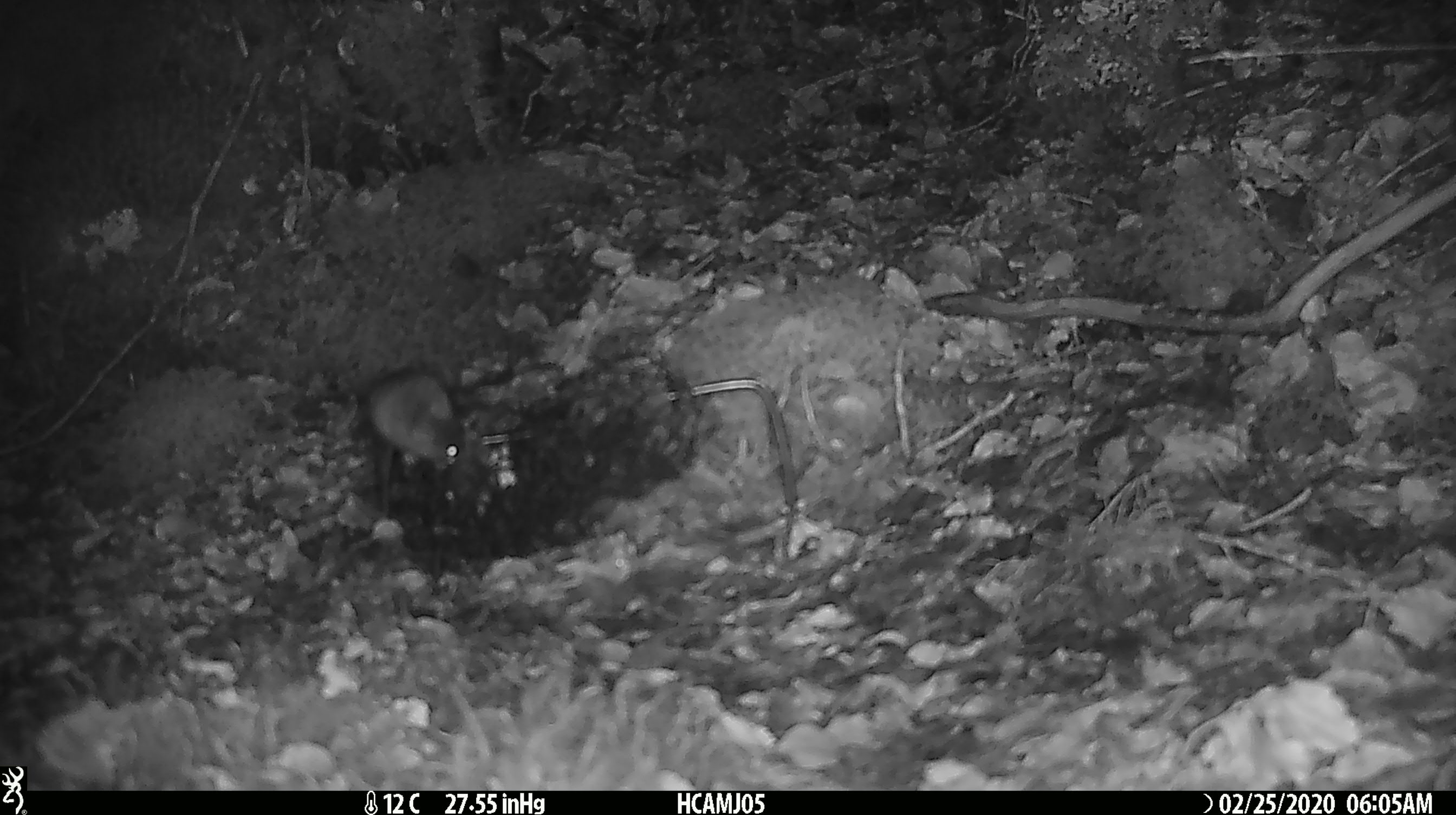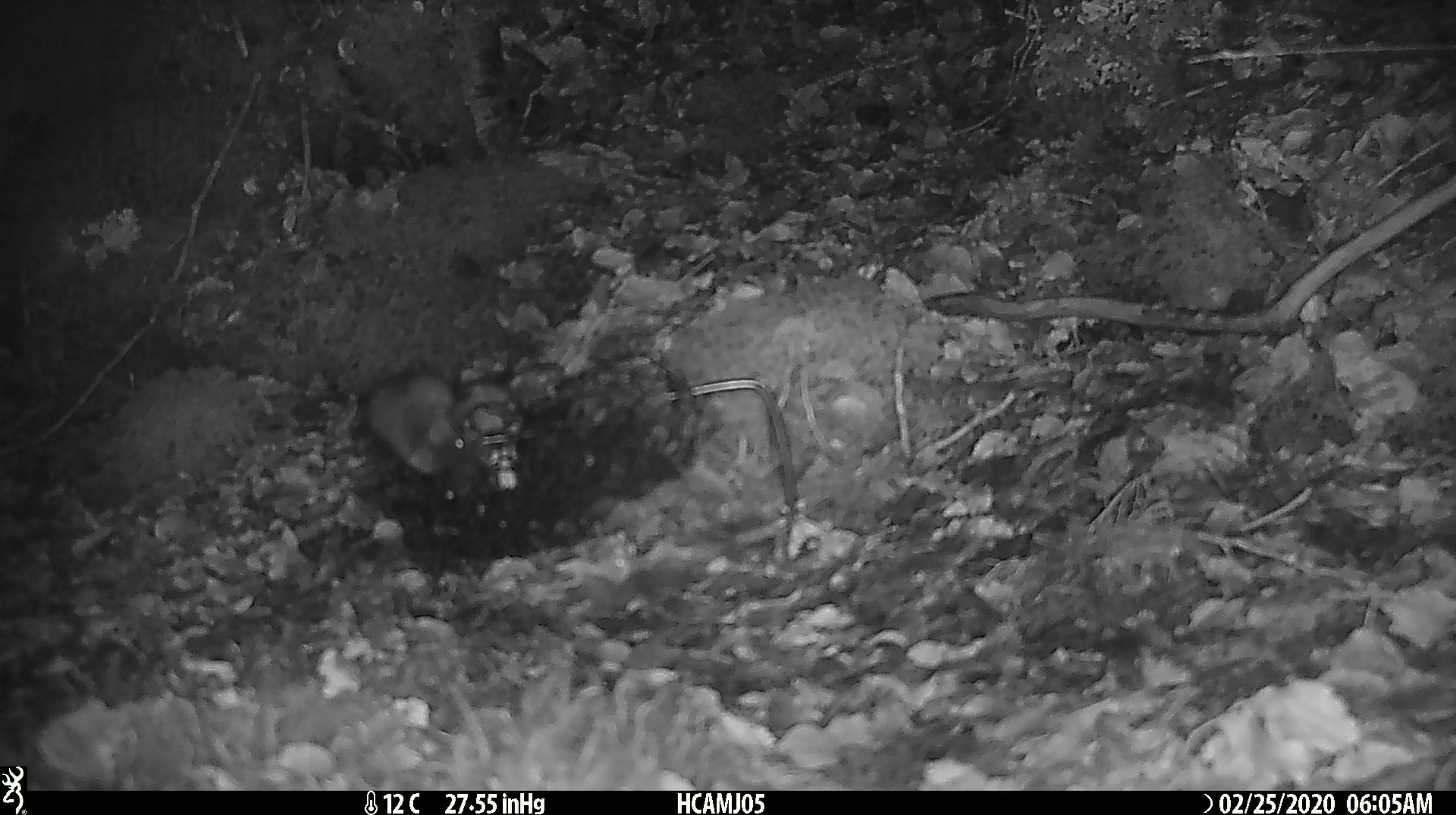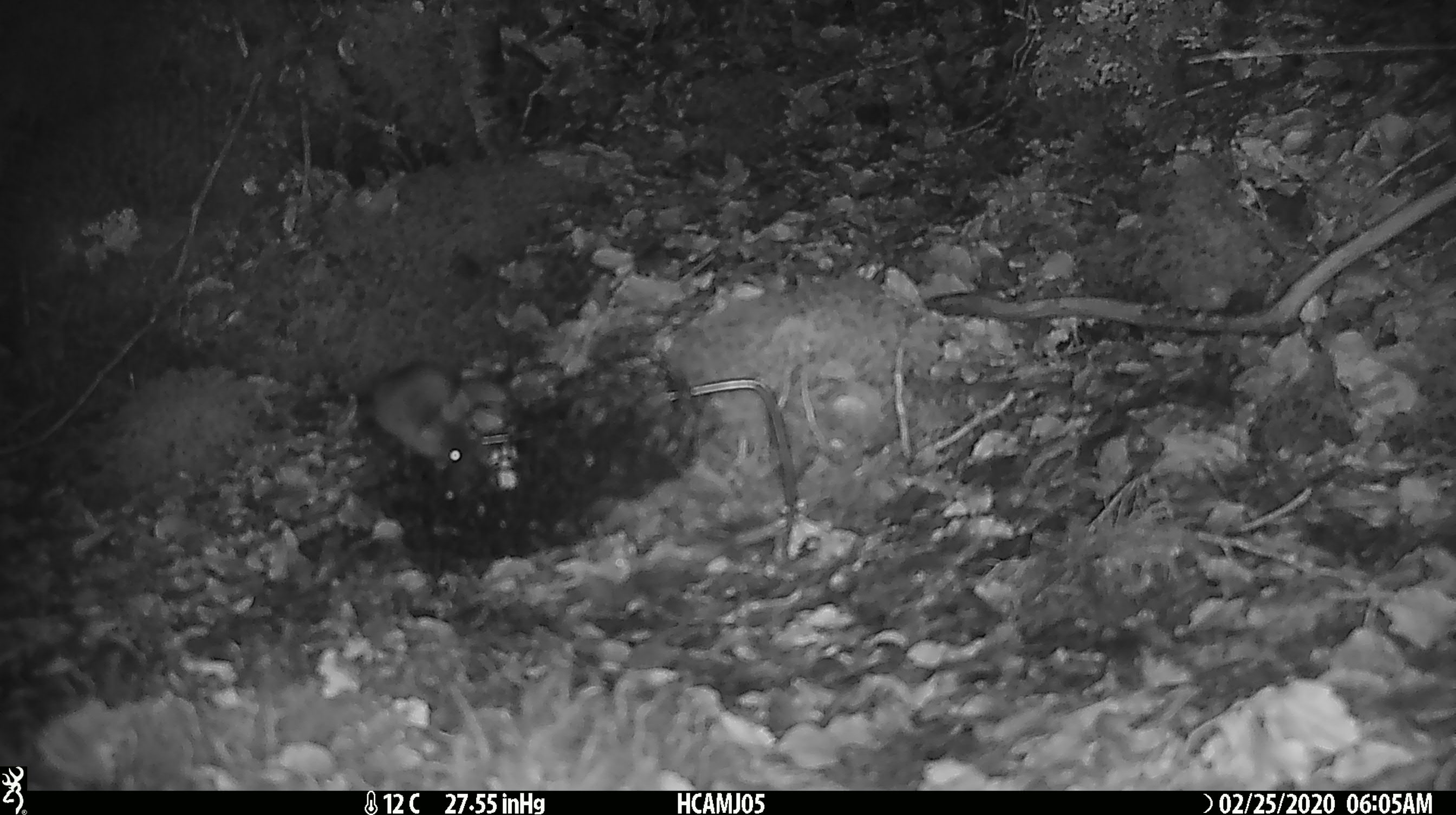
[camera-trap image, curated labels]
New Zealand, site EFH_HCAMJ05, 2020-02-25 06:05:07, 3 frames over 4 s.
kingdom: Animalia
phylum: Chordata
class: Mammalia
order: Rodentia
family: Muridae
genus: Mus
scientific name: Mus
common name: mouse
Mouse (Mus).